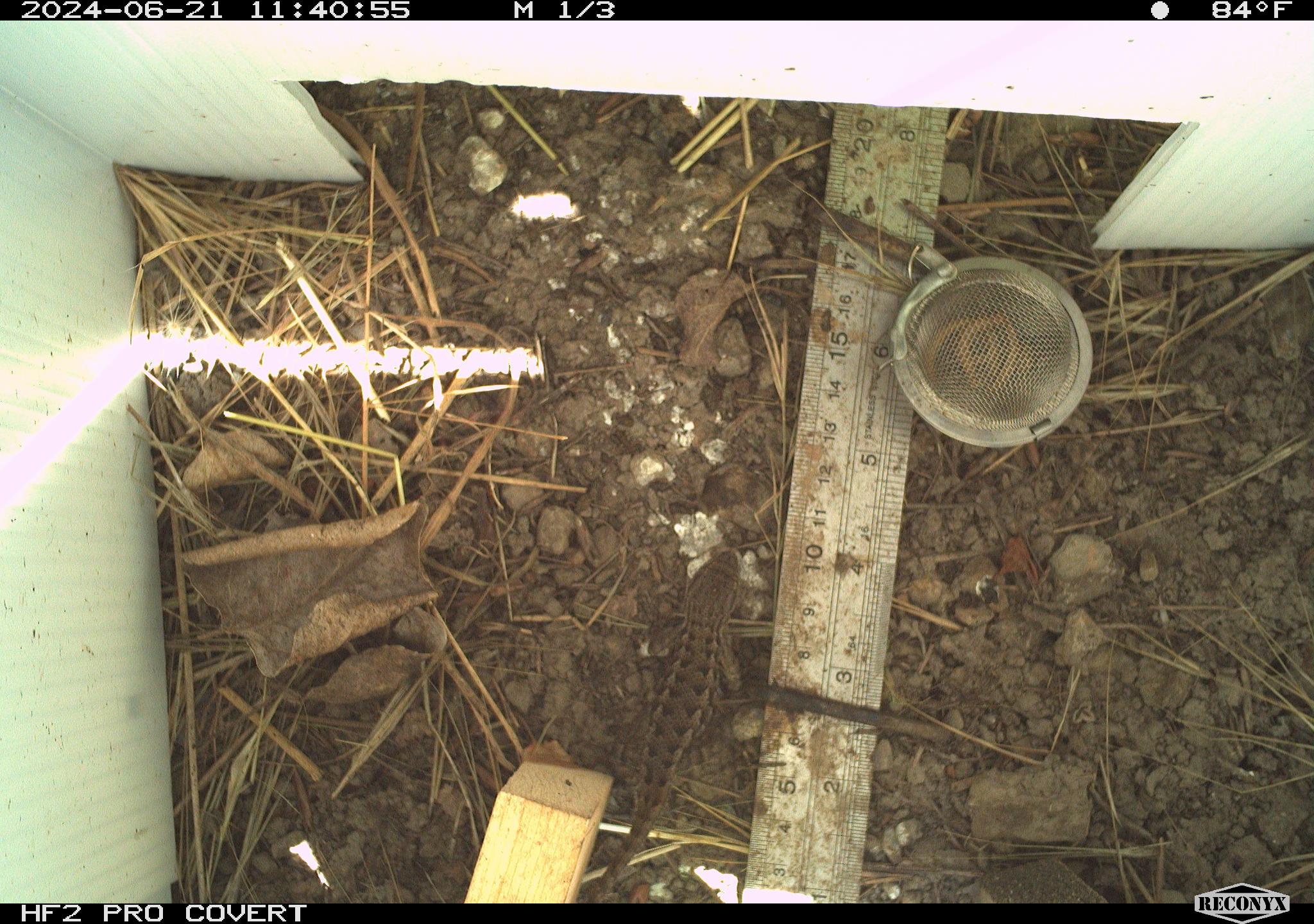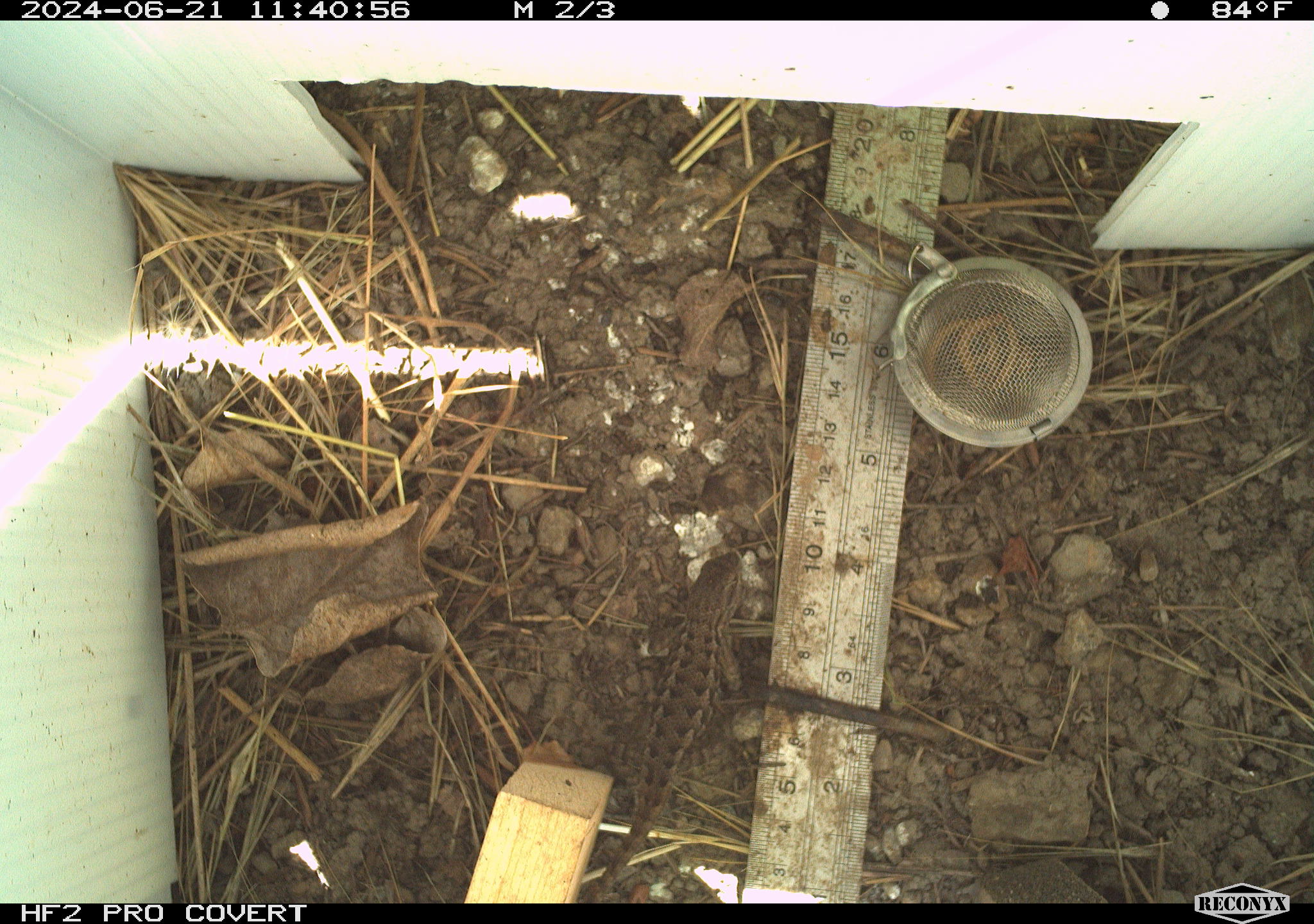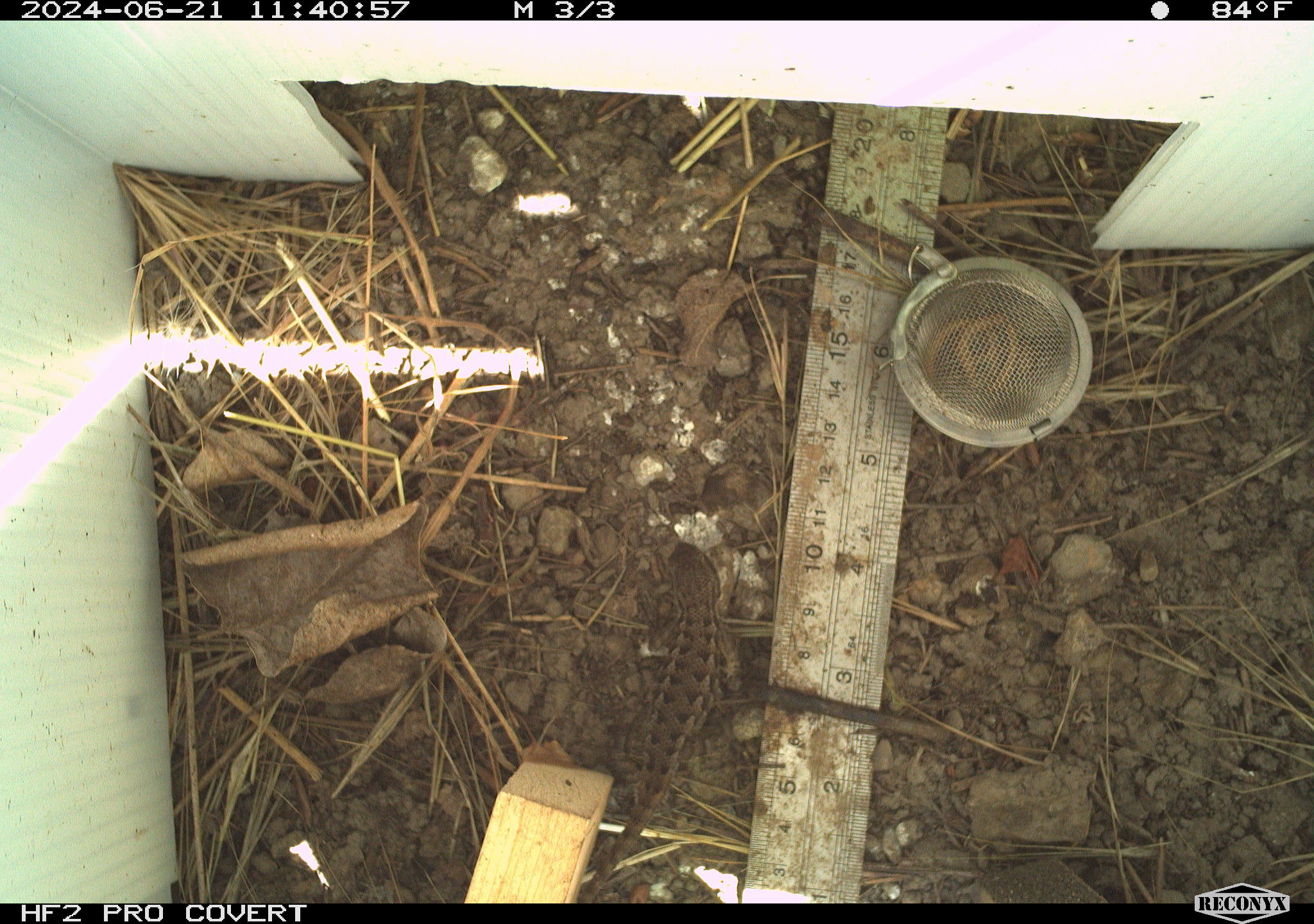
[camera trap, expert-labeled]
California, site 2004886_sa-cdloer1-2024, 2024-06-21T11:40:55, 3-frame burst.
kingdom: Animalia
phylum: Chordata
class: Reptilia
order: Squamata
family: Phrynosomatidae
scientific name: Phrynosomatidae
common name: phrynosomatid lizards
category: phrynosomatidae family